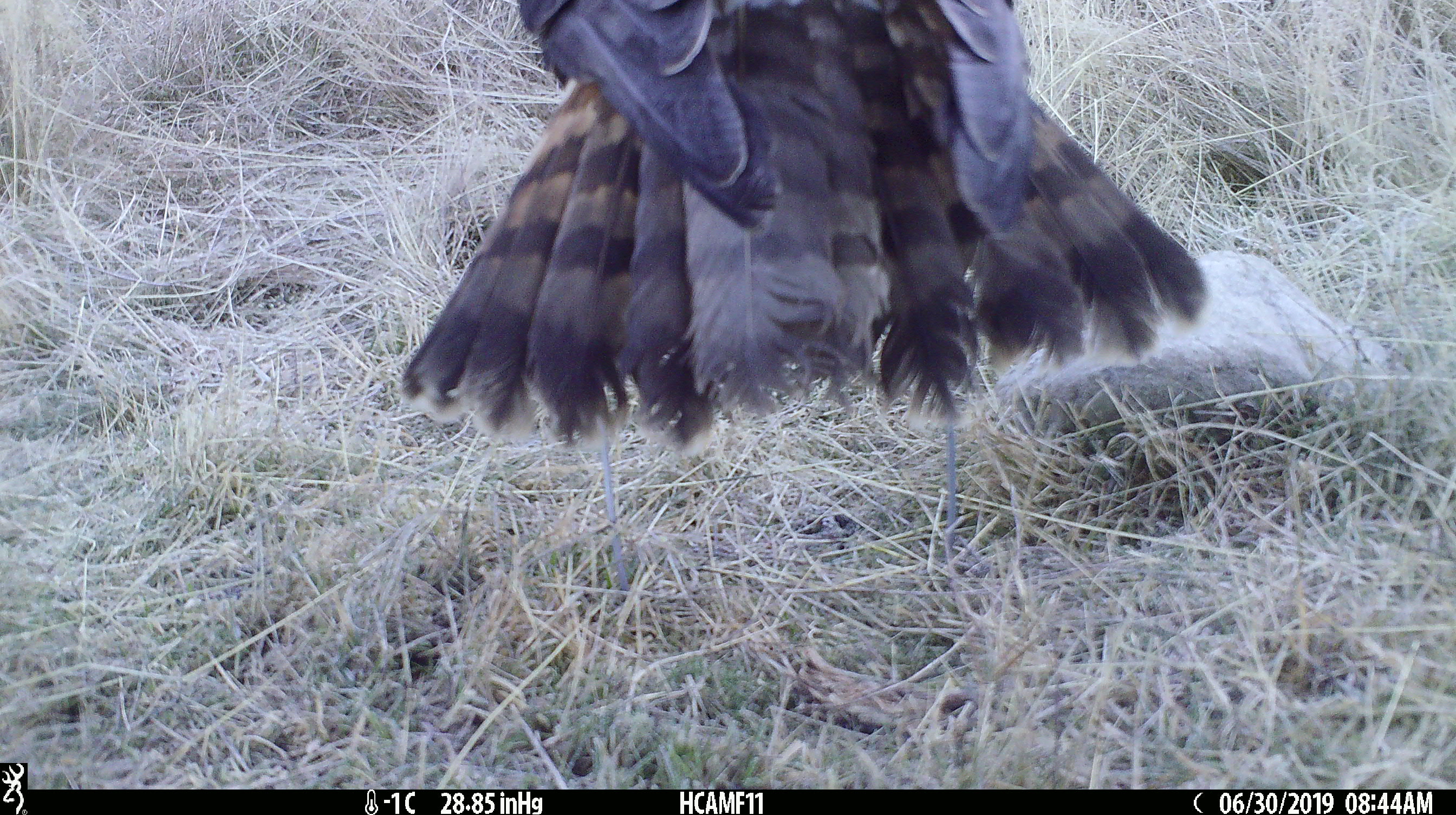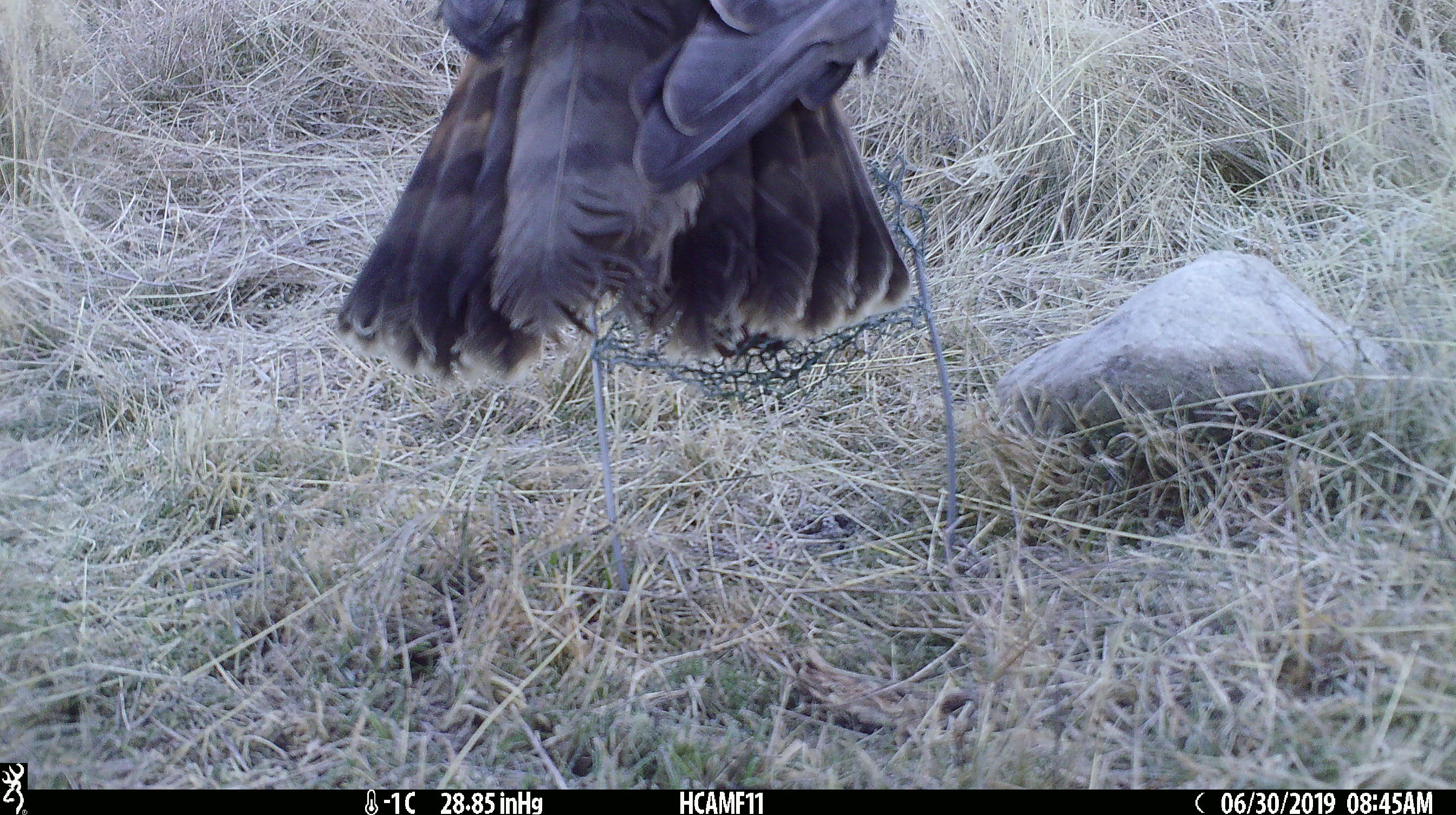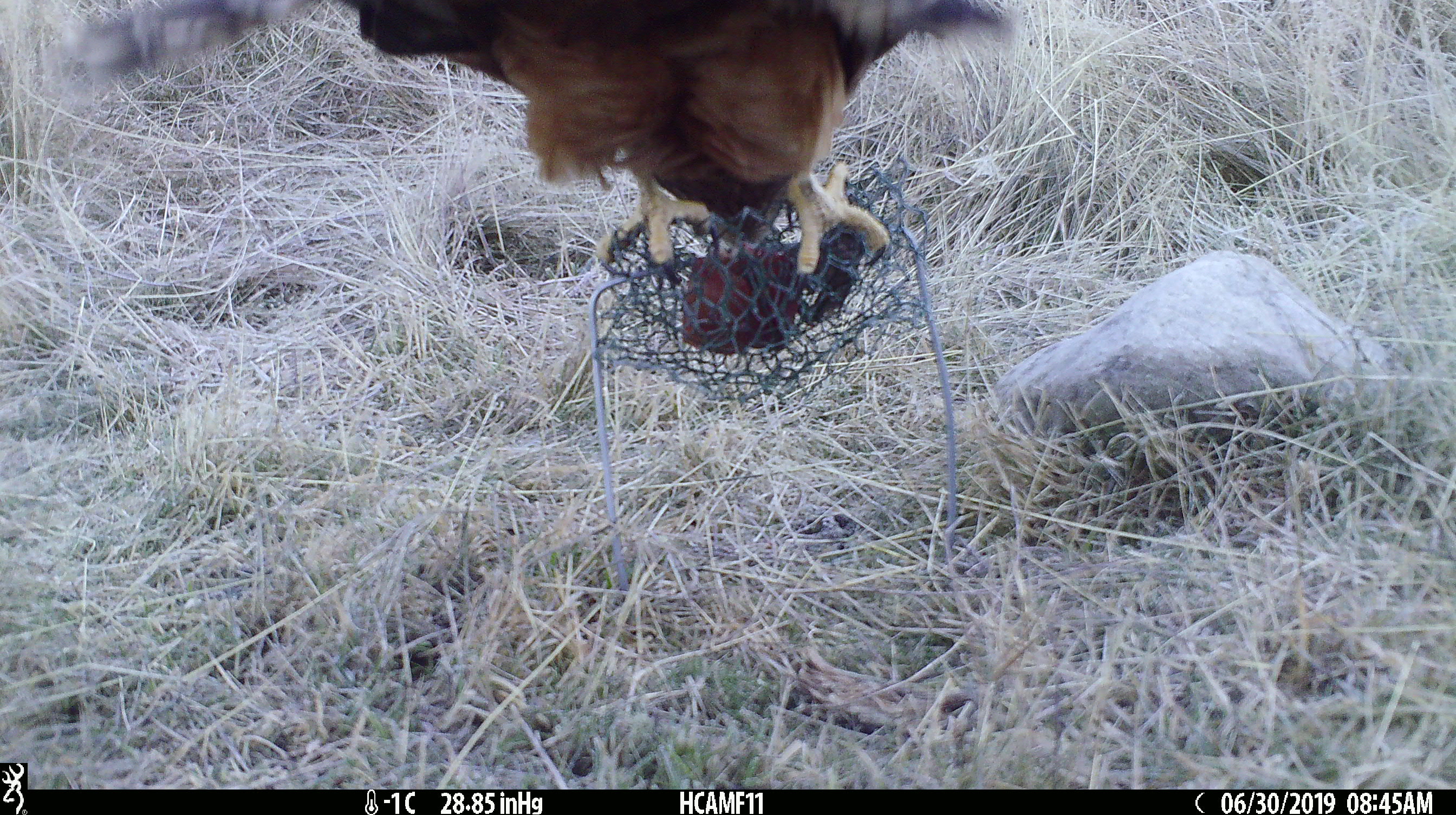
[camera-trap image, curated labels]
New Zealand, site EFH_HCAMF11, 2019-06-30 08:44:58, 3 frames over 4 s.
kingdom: Animalia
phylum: Chordata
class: Aves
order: Accipitriformes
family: Accipitridae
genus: Circus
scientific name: Circus approximans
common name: swamp harrier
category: harrier